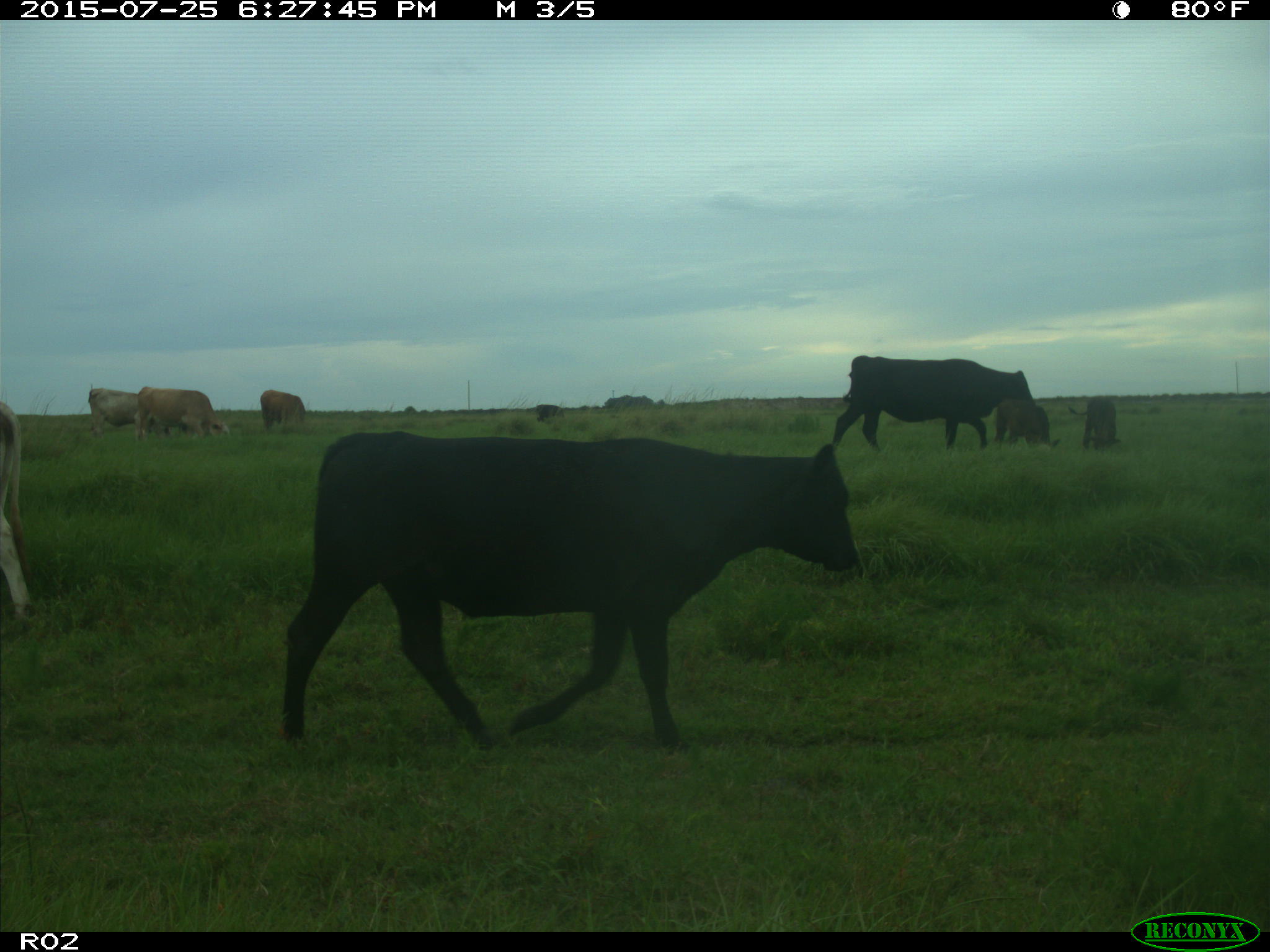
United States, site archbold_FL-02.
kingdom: Animalia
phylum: Chordata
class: Mammalia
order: Artiodactyla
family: Bovidae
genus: Bos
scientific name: Bos taurus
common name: domestic cow